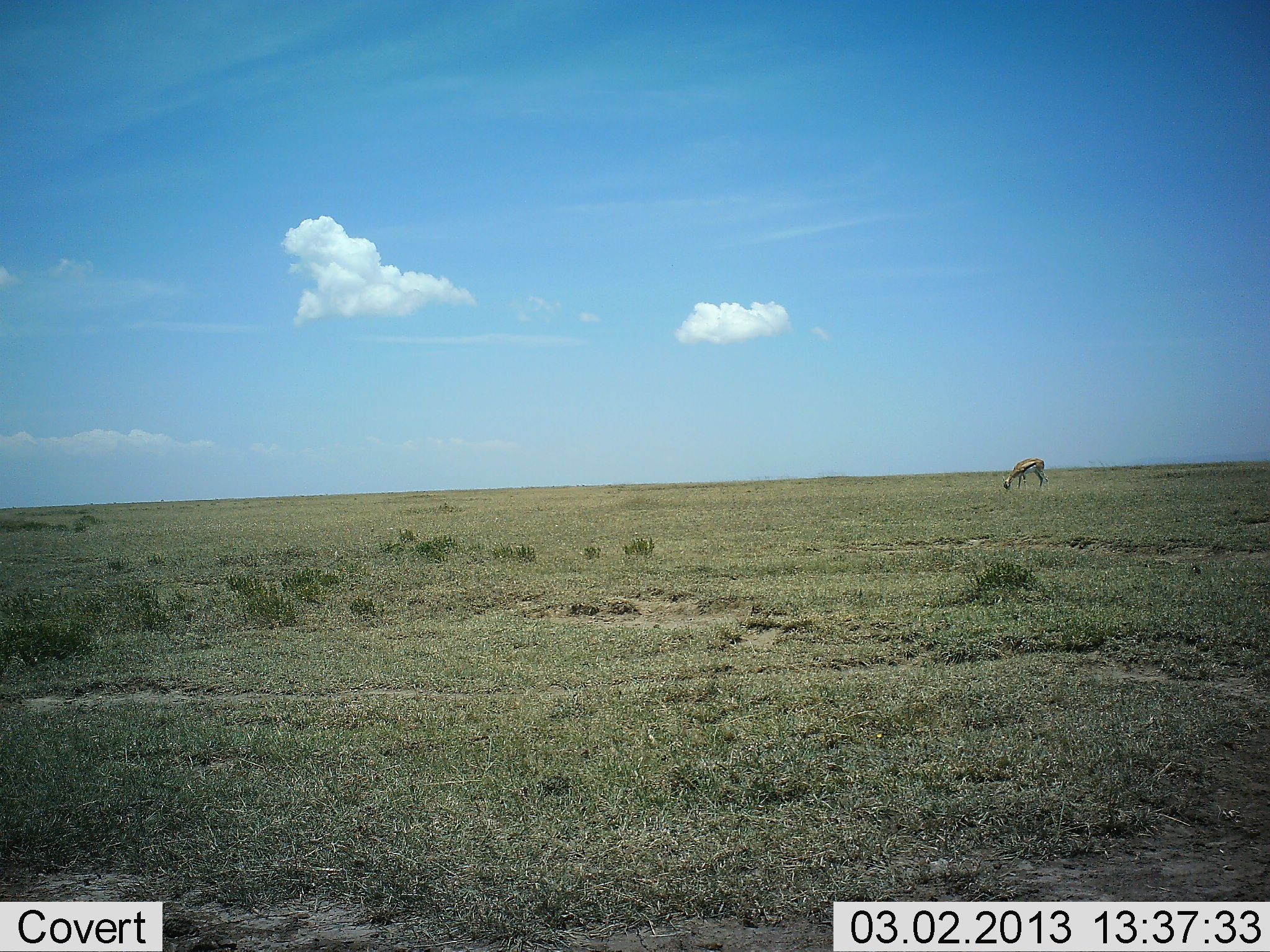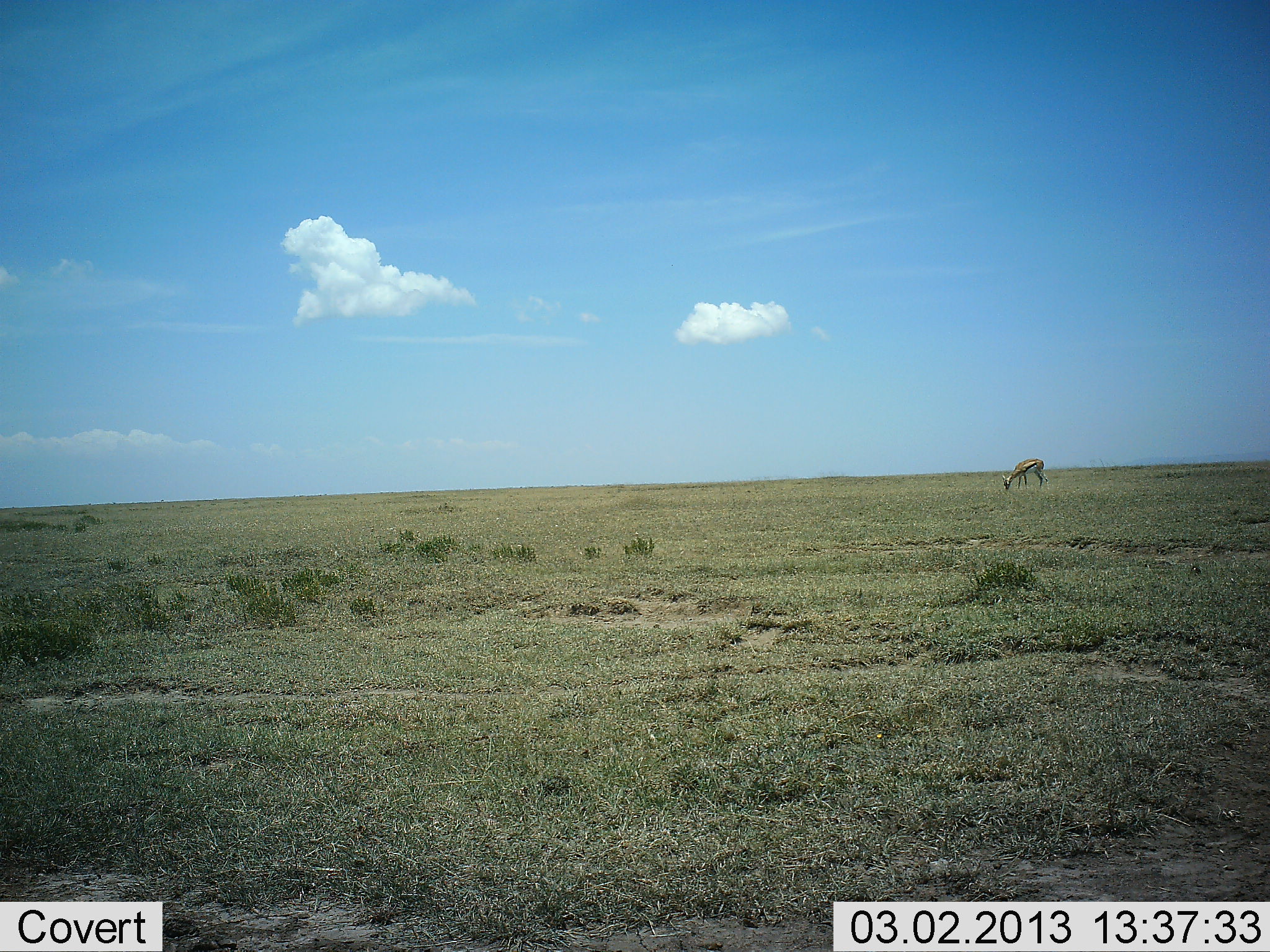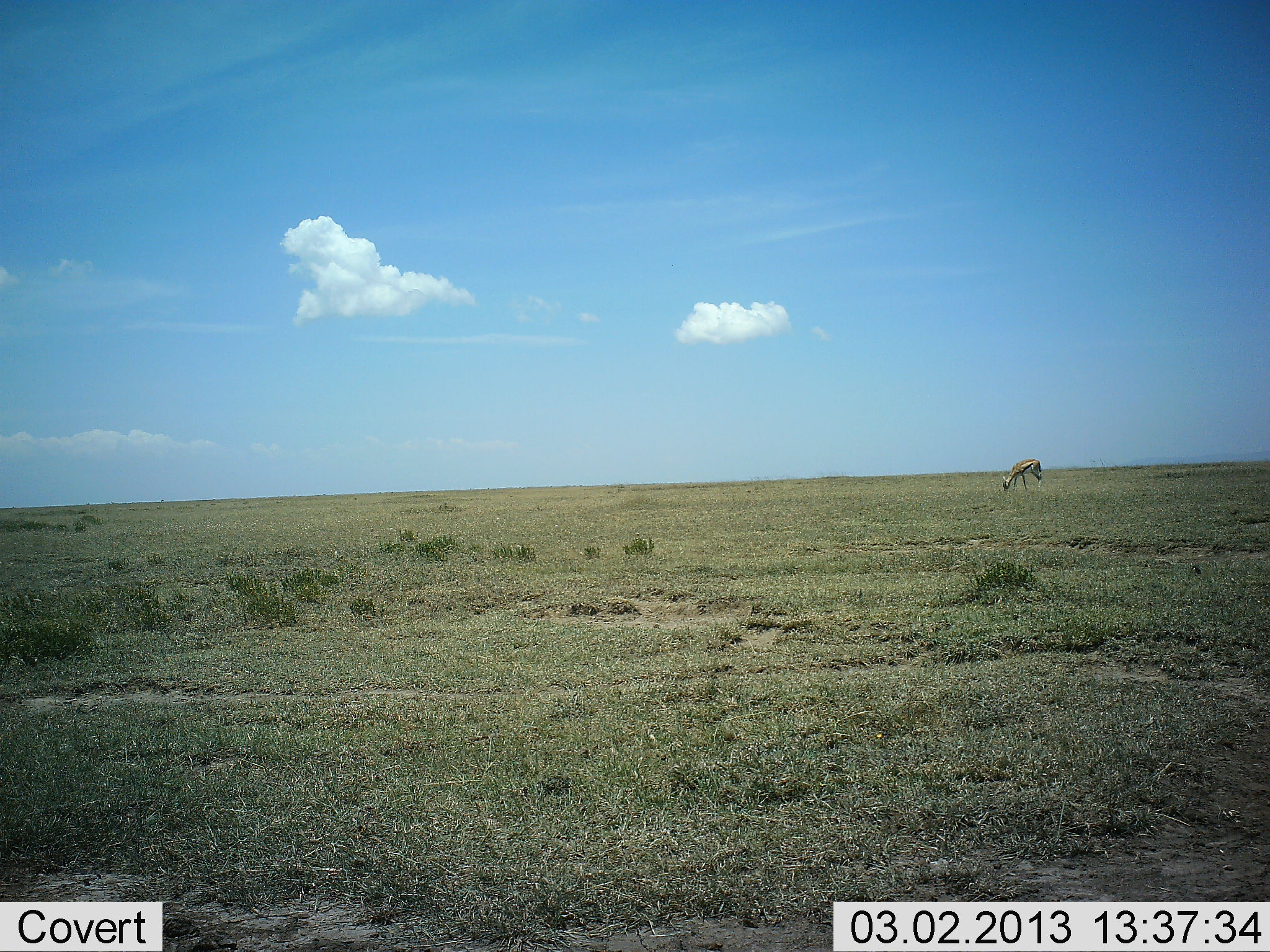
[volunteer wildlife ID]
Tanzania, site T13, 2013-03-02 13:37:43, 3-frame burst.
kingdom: Animalia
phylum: Chordata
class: Mammalia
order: Artiodactyla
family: Bovidae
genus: Eudorcas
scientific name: Eudorcas thomsonii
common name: thomson's gazelle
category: gazellethomsons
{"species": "gazellethomsons (thomson's gazelle) (Eudorcas thomsonii)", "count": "1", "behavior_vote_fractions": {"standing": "29%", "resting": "0%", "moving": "0%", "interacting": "0%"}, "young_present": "0%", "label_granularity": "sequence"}